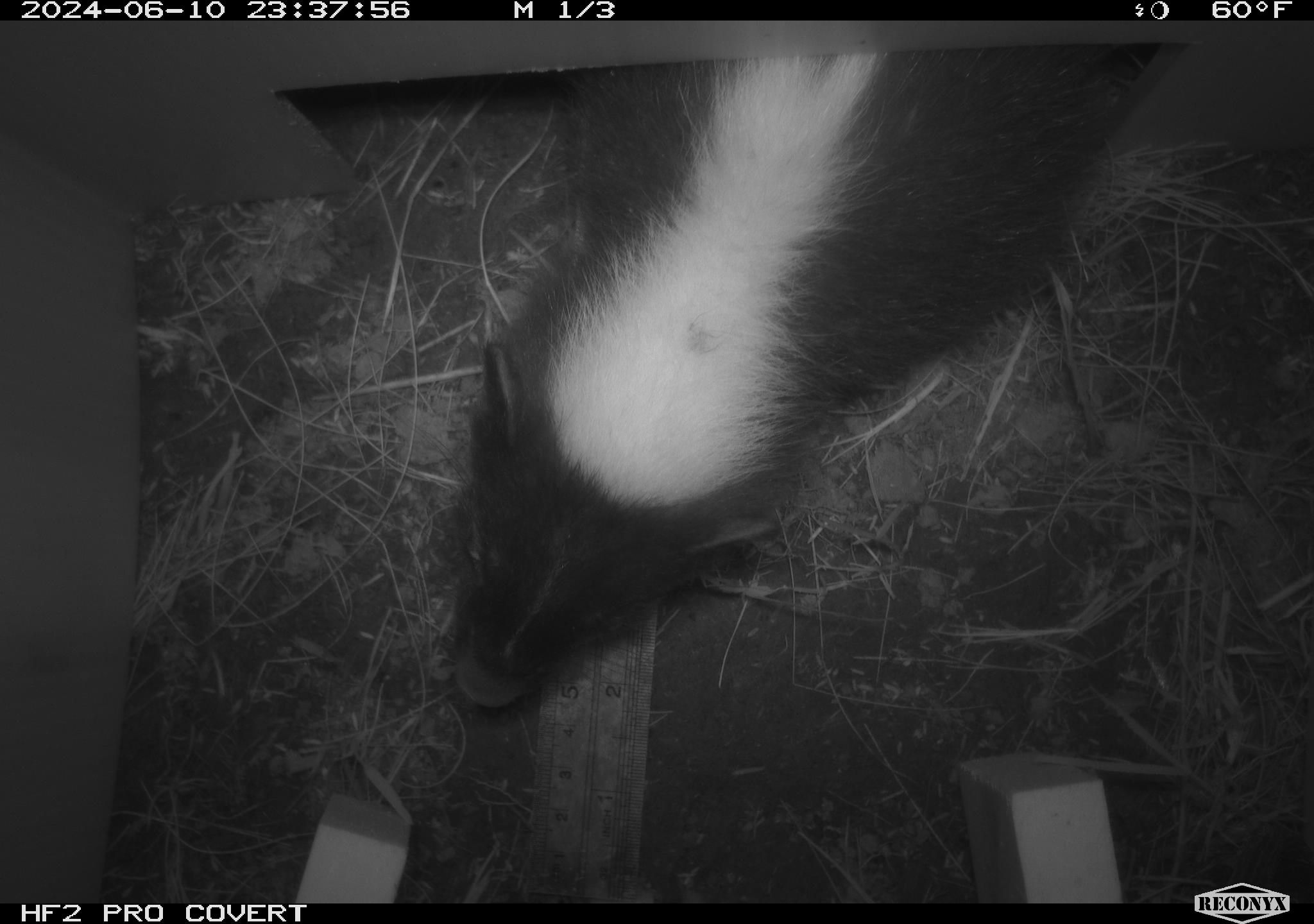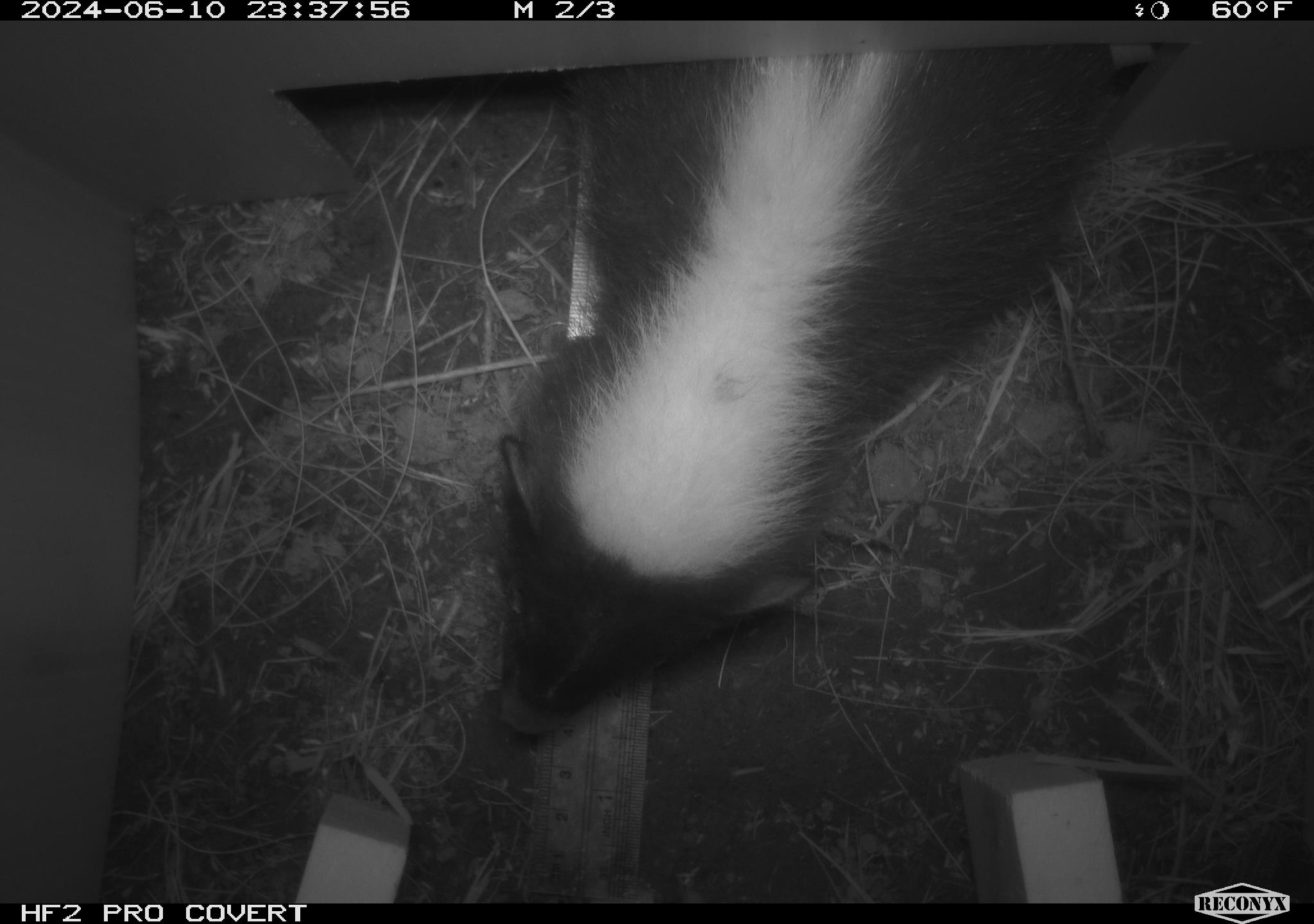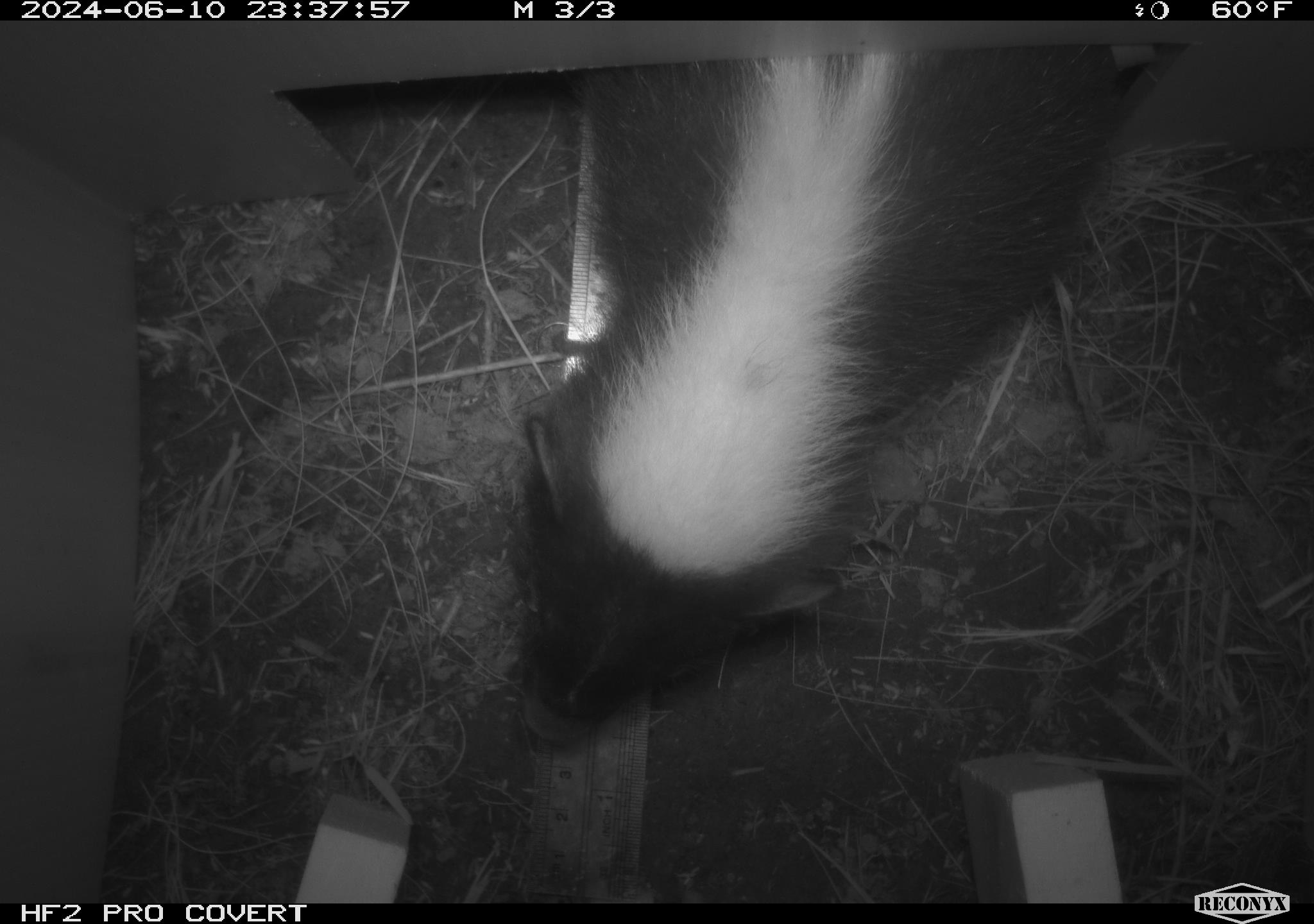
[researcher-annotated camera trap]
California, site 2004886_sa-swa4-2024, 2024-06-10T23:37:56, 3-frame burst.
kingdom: Animalia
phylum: Chordata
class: Mammalia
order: Carnivora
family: Mephitidae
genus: Mephitis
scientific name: Mephitis mephitis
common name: striped skunk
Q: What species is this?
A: Striped skunk (Mephitis mephitis).